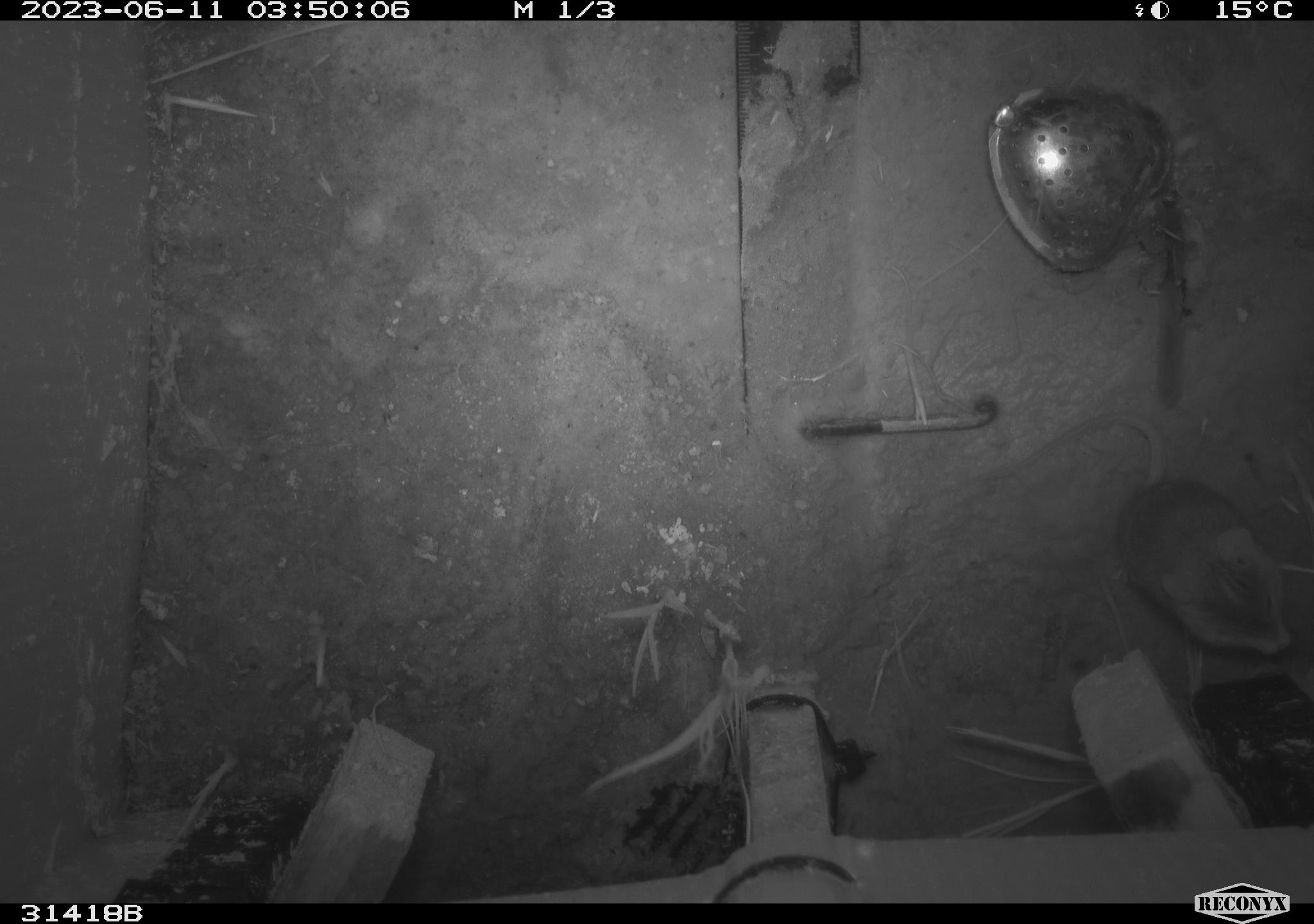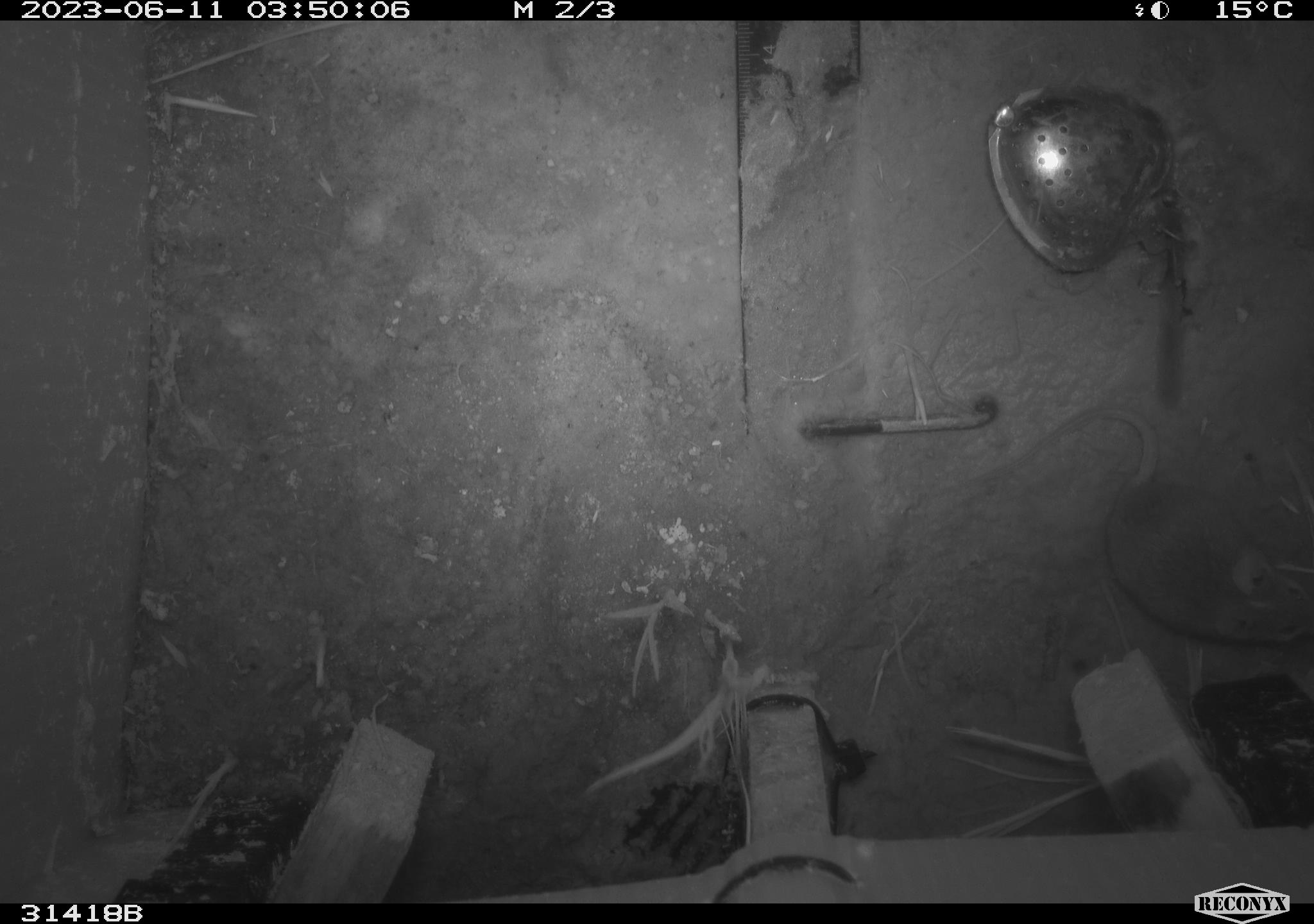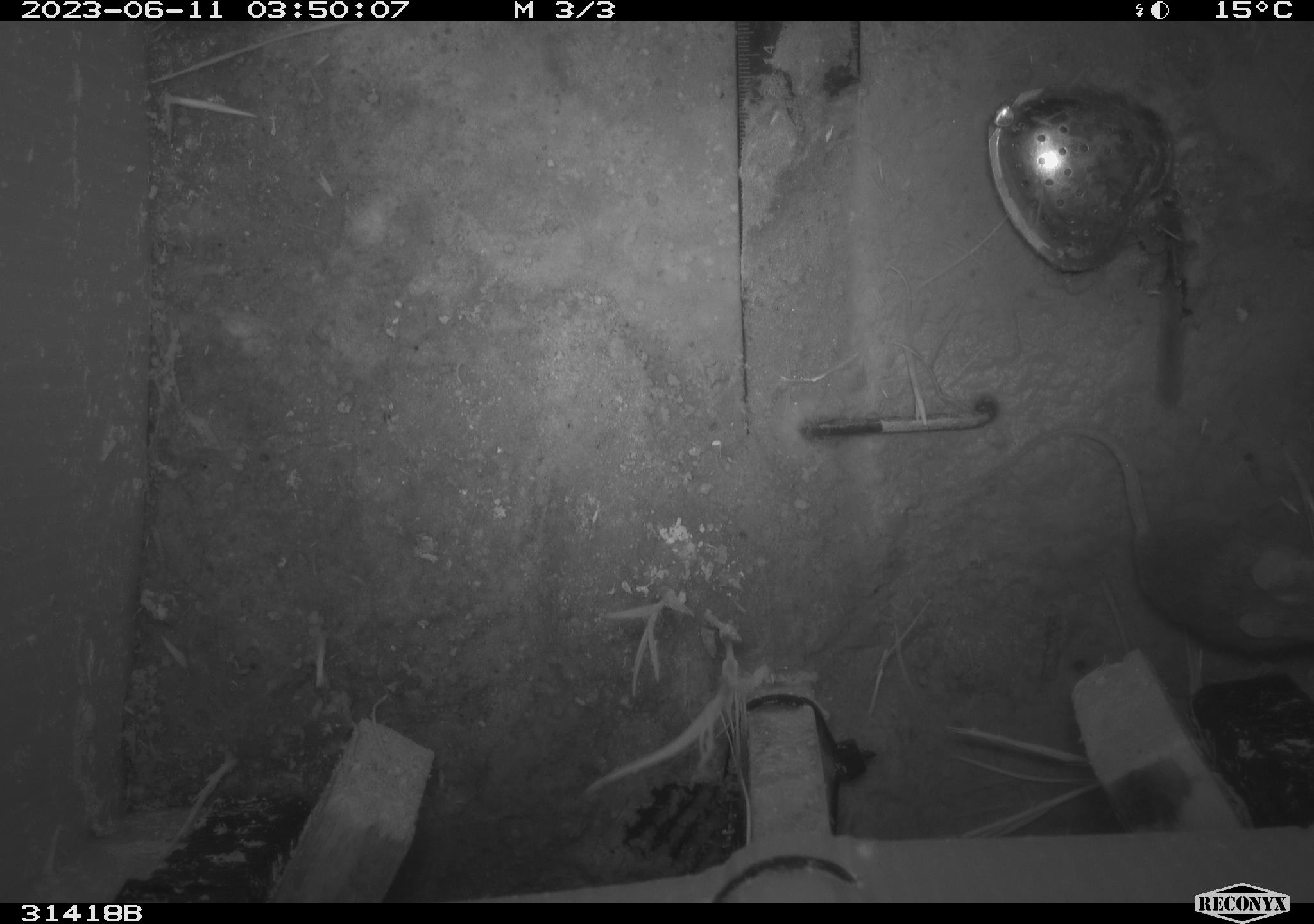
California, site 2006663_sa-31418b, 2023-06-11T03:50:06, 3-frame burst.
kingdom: Animalia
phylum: Chordata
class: Mammalia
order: Rodentia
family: Cricetidae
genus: Peromyscus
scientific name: Peromyscus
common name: deer mice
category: peromyscus species